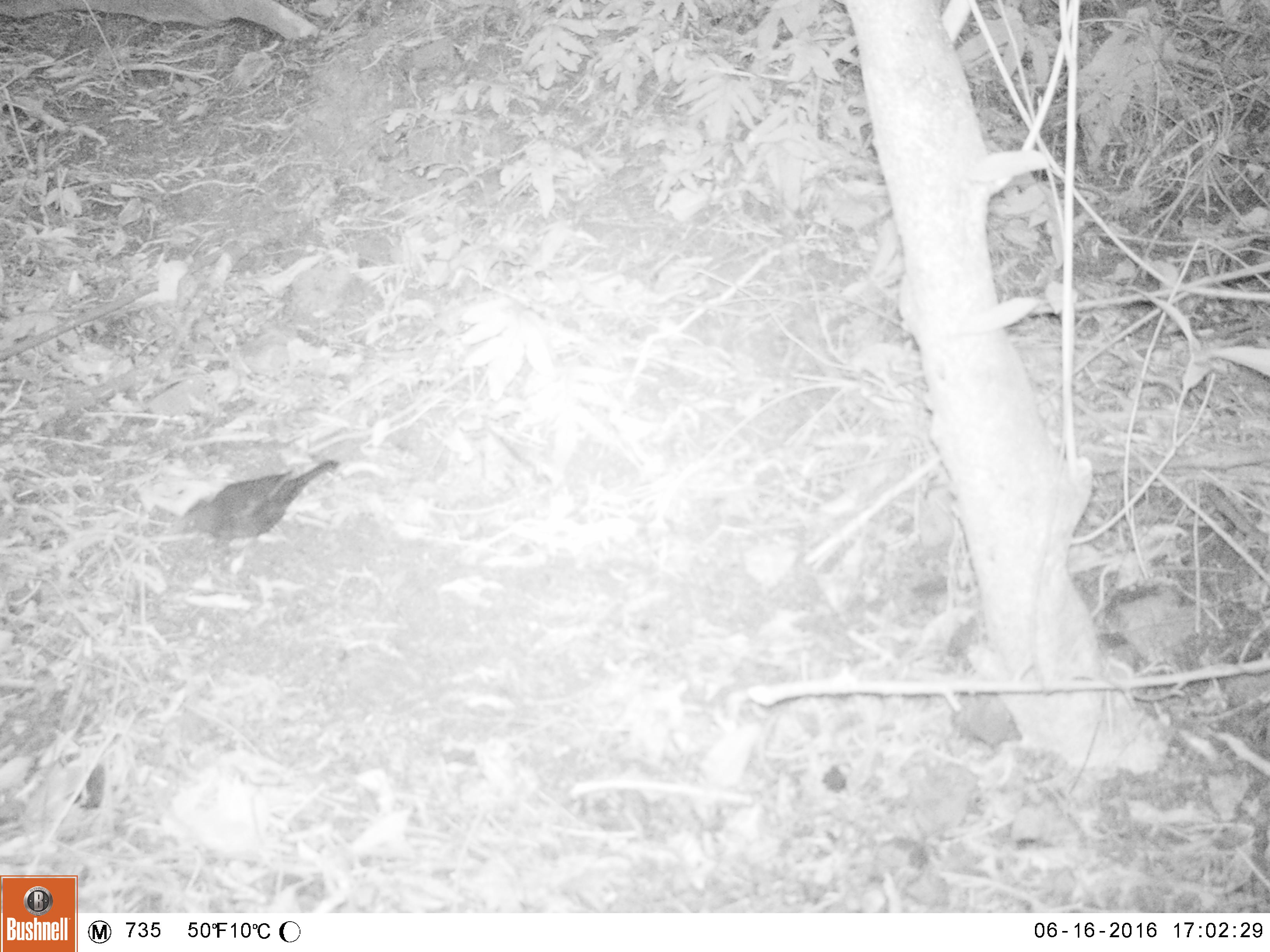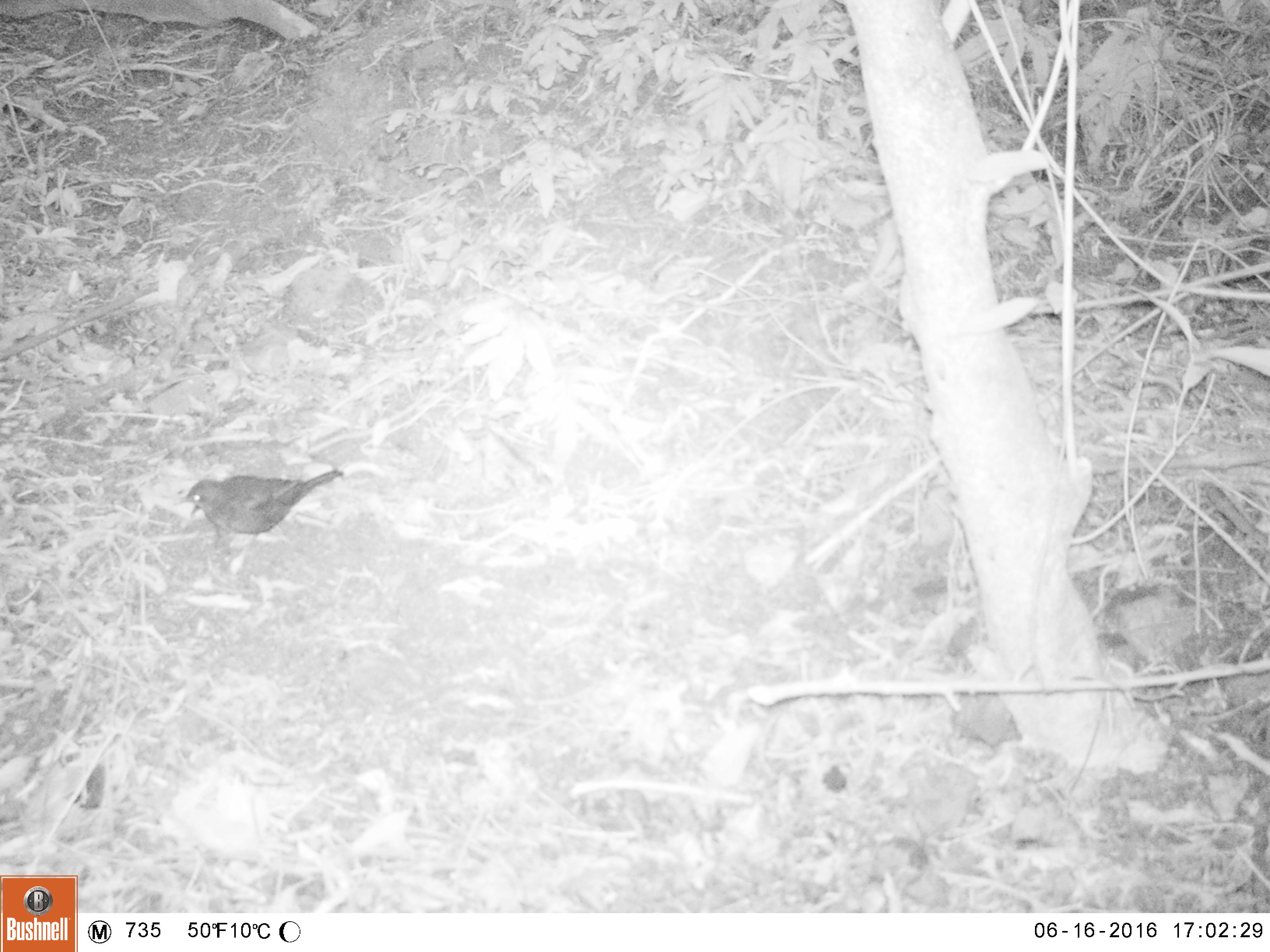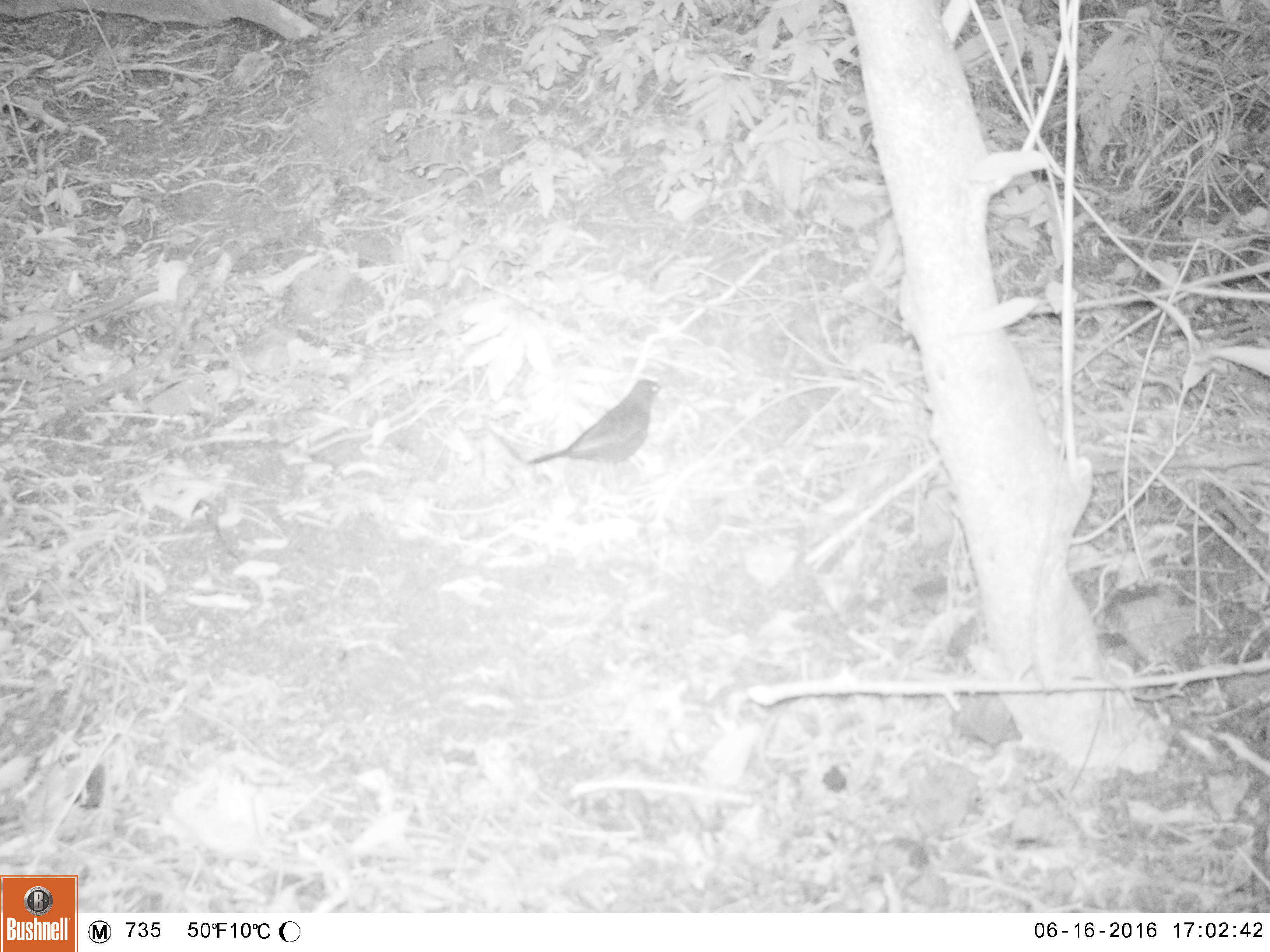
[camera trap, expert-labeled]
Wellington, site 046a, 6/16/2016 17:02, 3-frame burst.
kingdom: Animalia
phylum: Chordata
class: Aves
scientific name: Aves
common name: bird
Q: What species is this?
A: Bird (Aves).